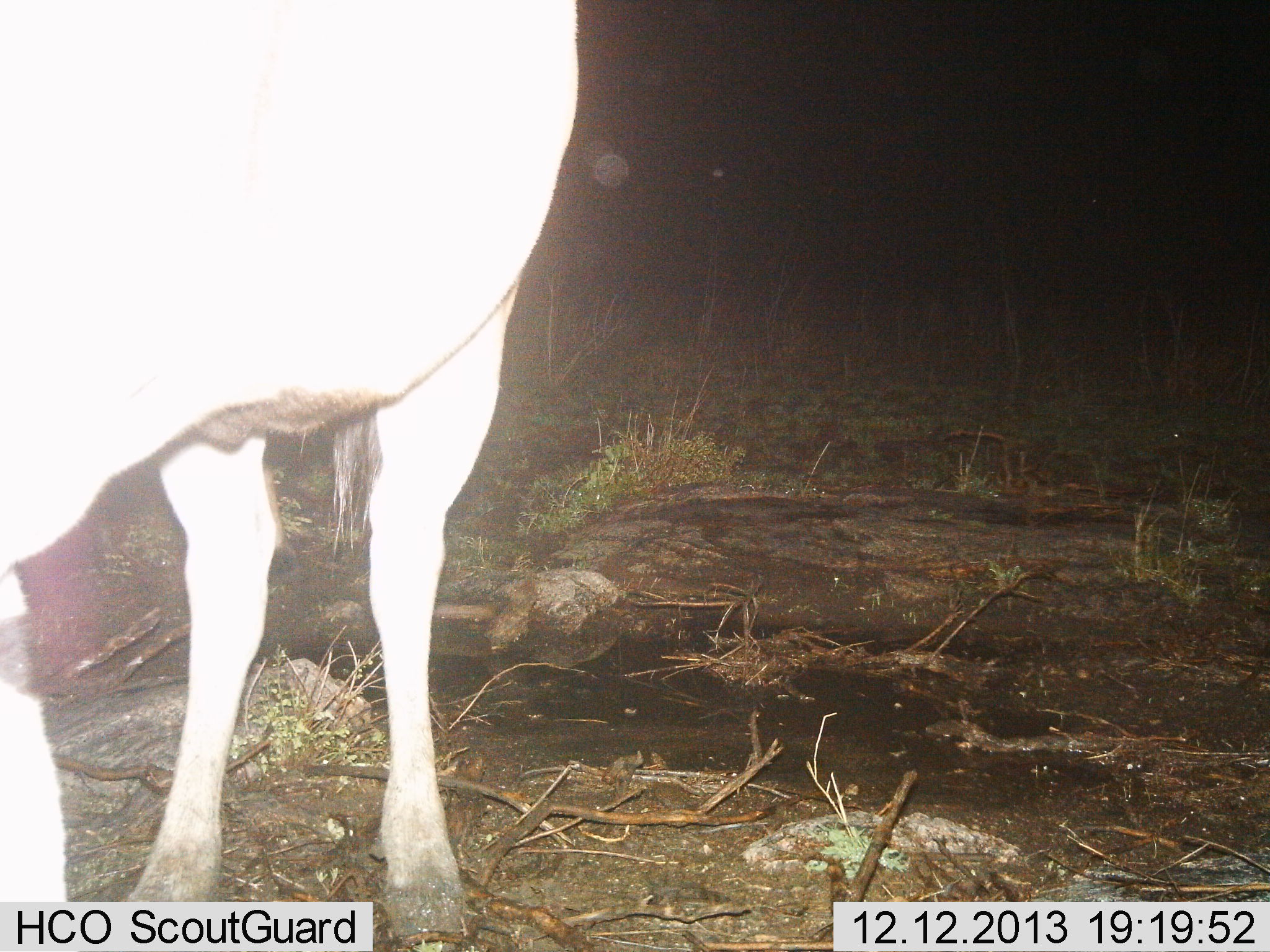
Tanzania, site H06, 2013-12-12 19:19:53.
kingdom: Animalia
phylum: Chordata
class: Mammalia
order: Artiodactyla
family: Bovidae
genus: Connochaetes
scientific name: Connochaetes taurinus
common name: blue wildebeest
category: wildebeest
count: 1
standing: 100%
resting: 0%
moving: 0%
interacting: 0%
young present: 0%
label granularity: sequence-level